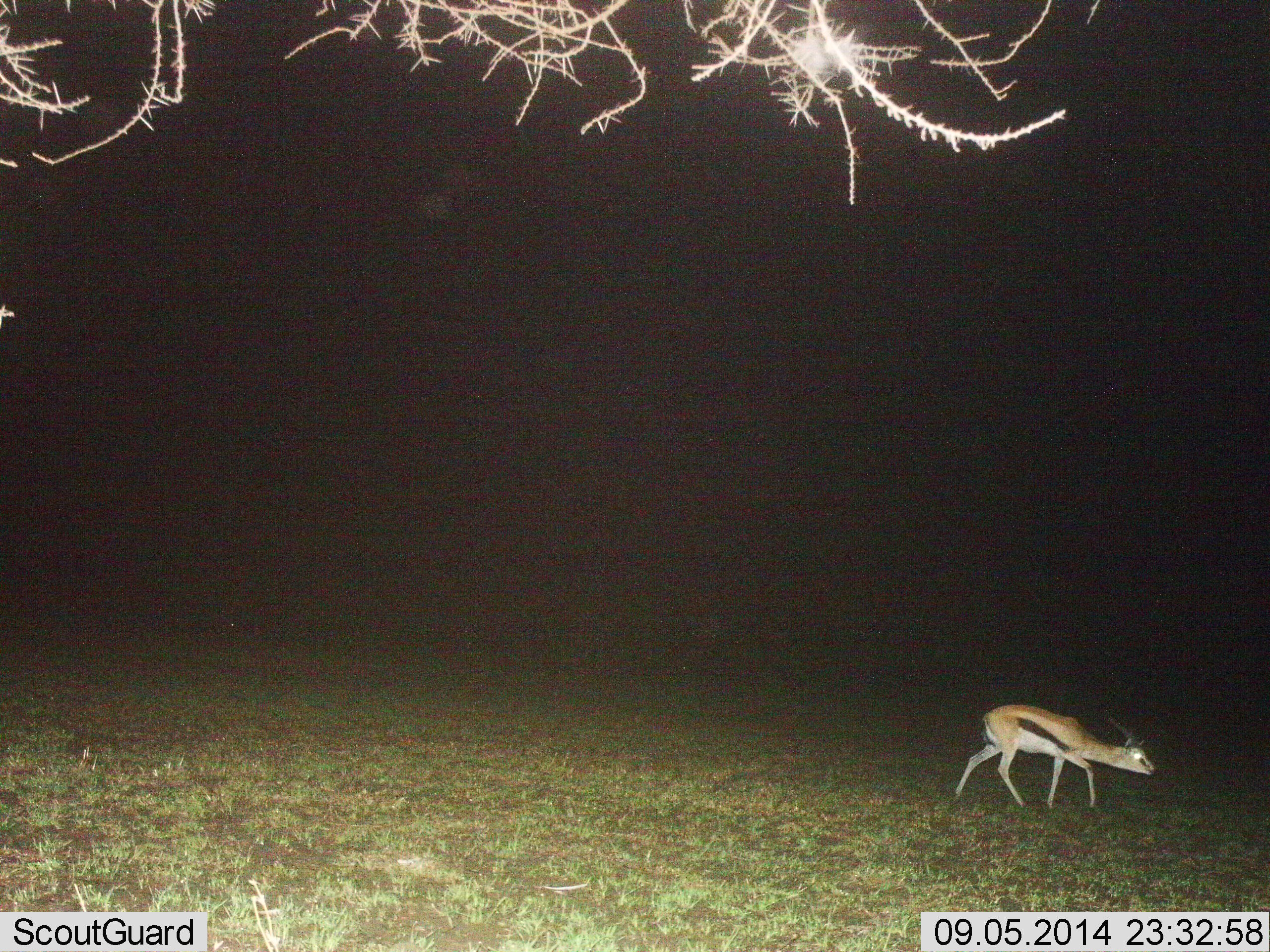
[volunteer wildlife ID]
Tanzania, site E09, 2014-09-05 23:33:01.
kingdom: Animalia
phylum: Chordata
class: Mammalia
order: Artiodactyla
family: Bovidae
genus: Eudorcas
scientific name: Eudorcas thomsonii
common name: thomson's gazelle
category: gazellethomsons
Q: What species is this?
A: Gazellethomsons (thomson's gazelle) (Eudorcas thomsonii).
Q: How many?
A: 1.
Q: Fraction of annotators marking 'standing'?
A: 20%.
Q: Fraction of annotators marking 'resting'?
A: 0%.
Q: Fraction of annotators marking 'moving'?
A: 90%.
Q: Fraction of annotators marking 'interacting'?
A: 0%.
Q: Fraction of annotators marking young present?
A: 0%.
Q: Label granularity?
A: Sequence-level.